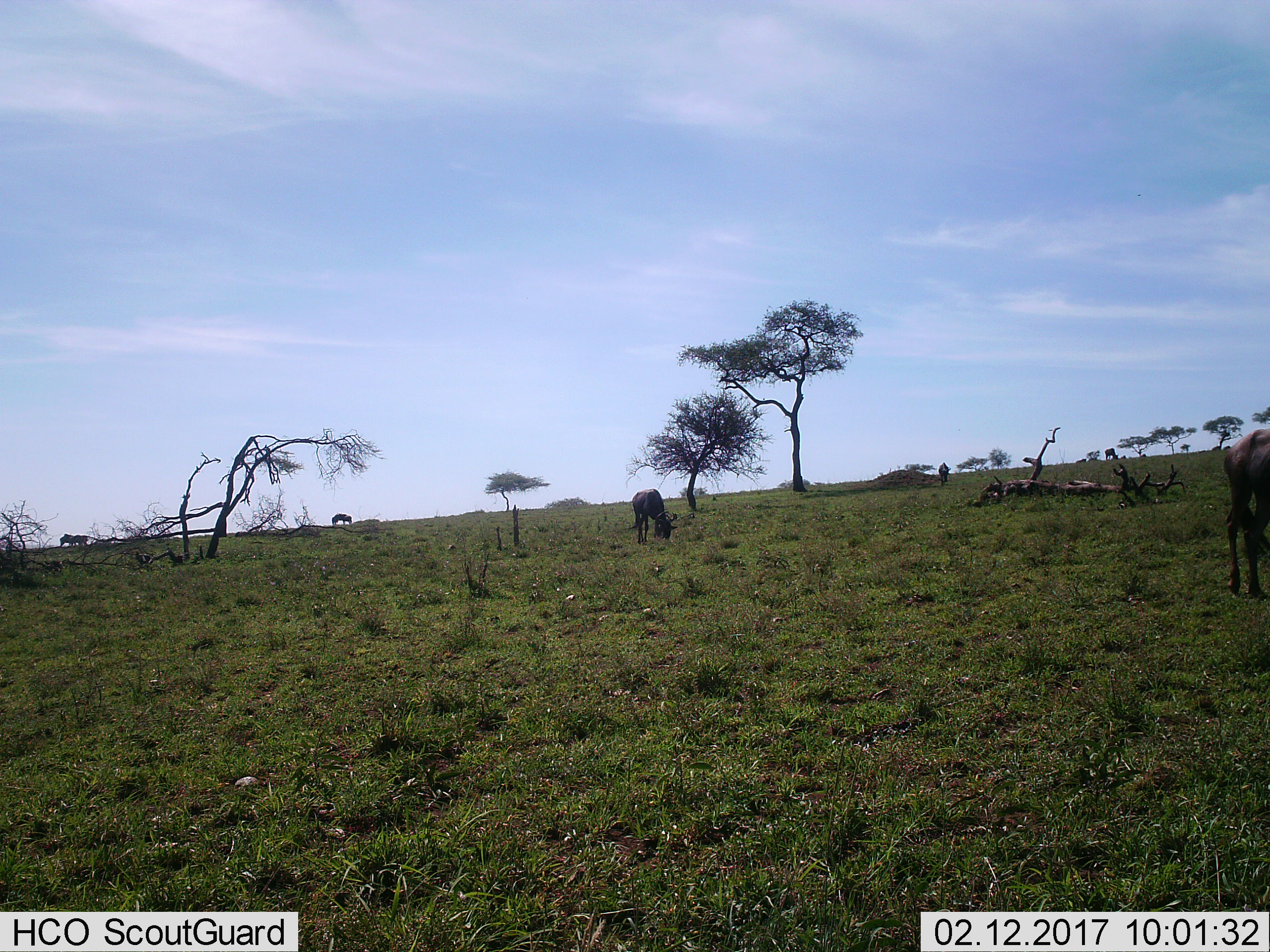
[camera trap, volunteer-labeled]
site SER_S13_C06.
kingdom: Animalia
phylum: Chordata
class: Mammalia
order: Artiodactyla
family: Bovidae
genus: Connochaetes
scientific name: Connochaetes taurinus taurinus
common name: blue wildebeest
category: wildebeestblue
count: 2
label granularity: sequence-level